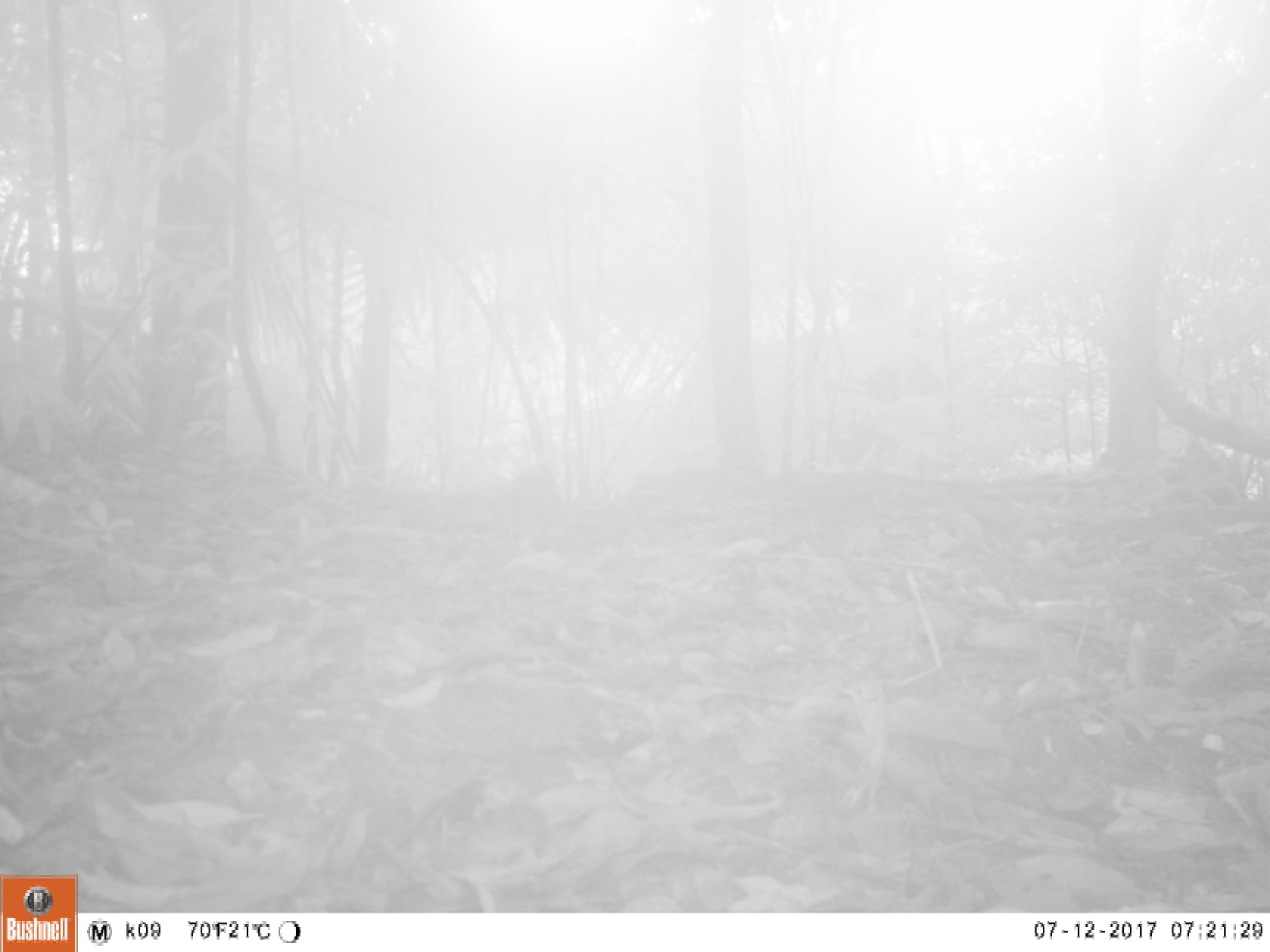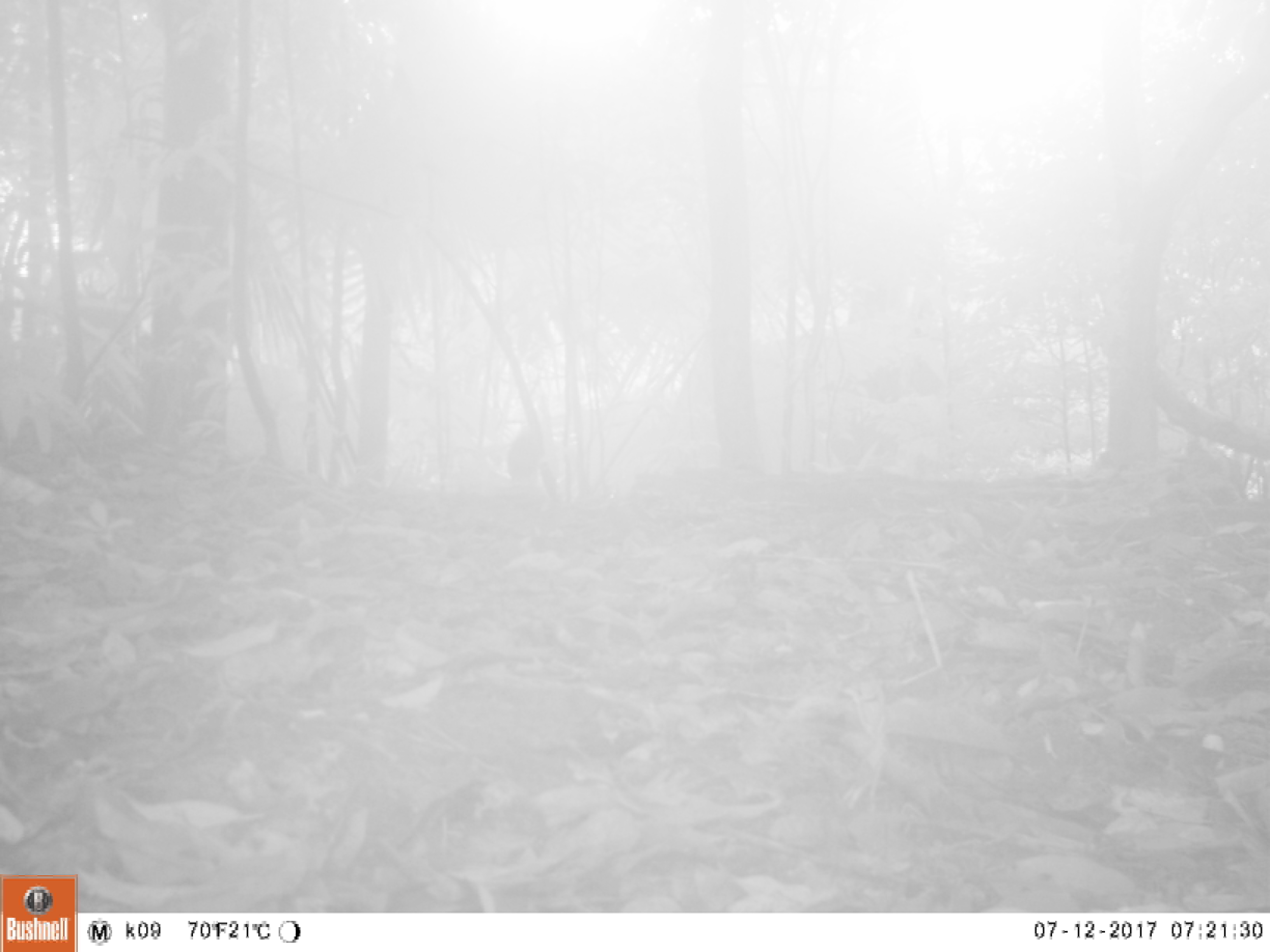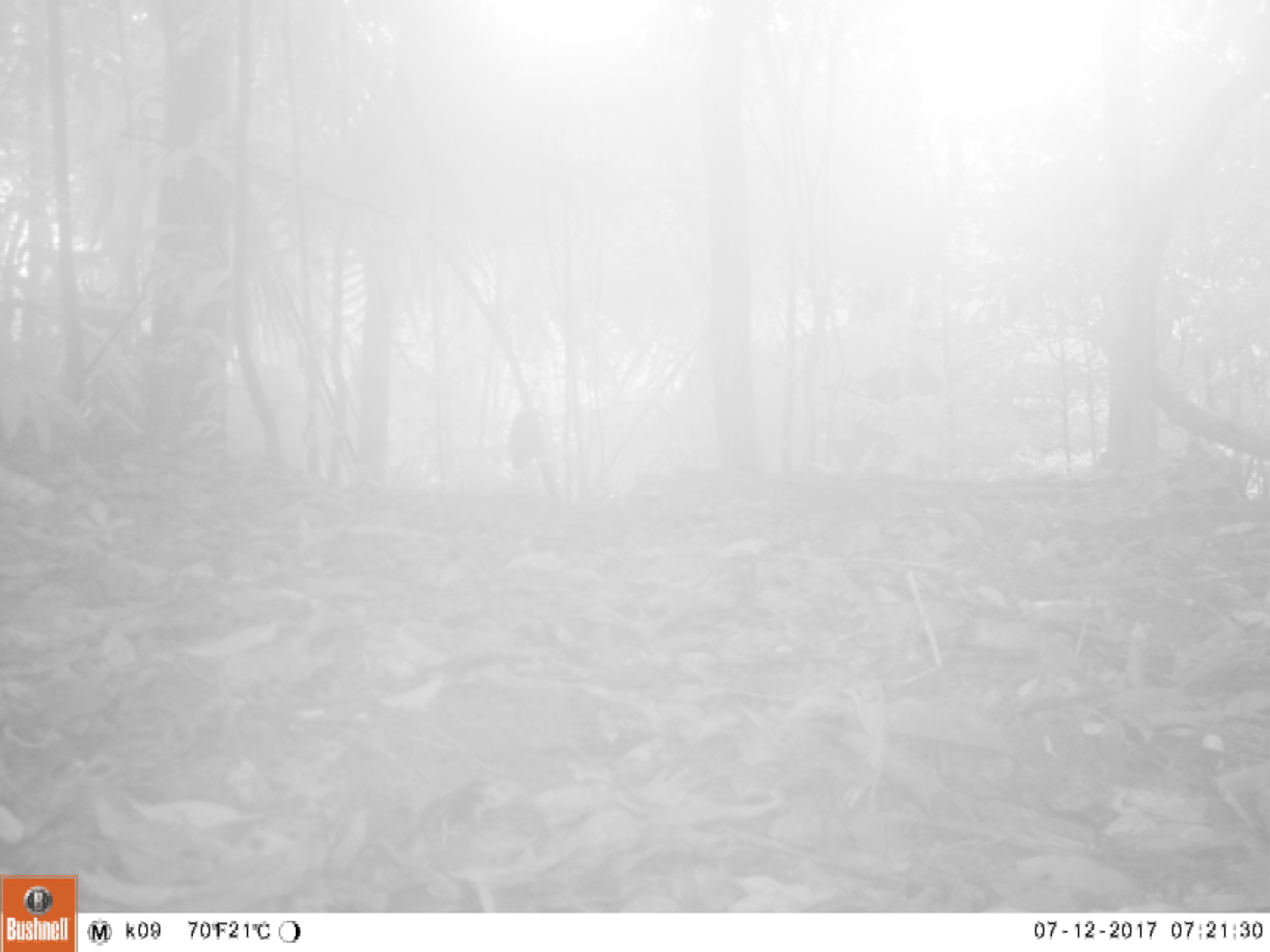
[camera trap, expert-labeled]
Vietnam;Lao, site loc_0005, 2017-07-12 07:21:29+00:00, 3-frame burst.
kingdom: Animalia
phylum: Chordata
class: Mammalia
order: Primates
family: Cercopithecidae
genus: Macaca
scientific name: Macaca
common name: macaque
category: unidentified macaque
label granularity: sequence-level